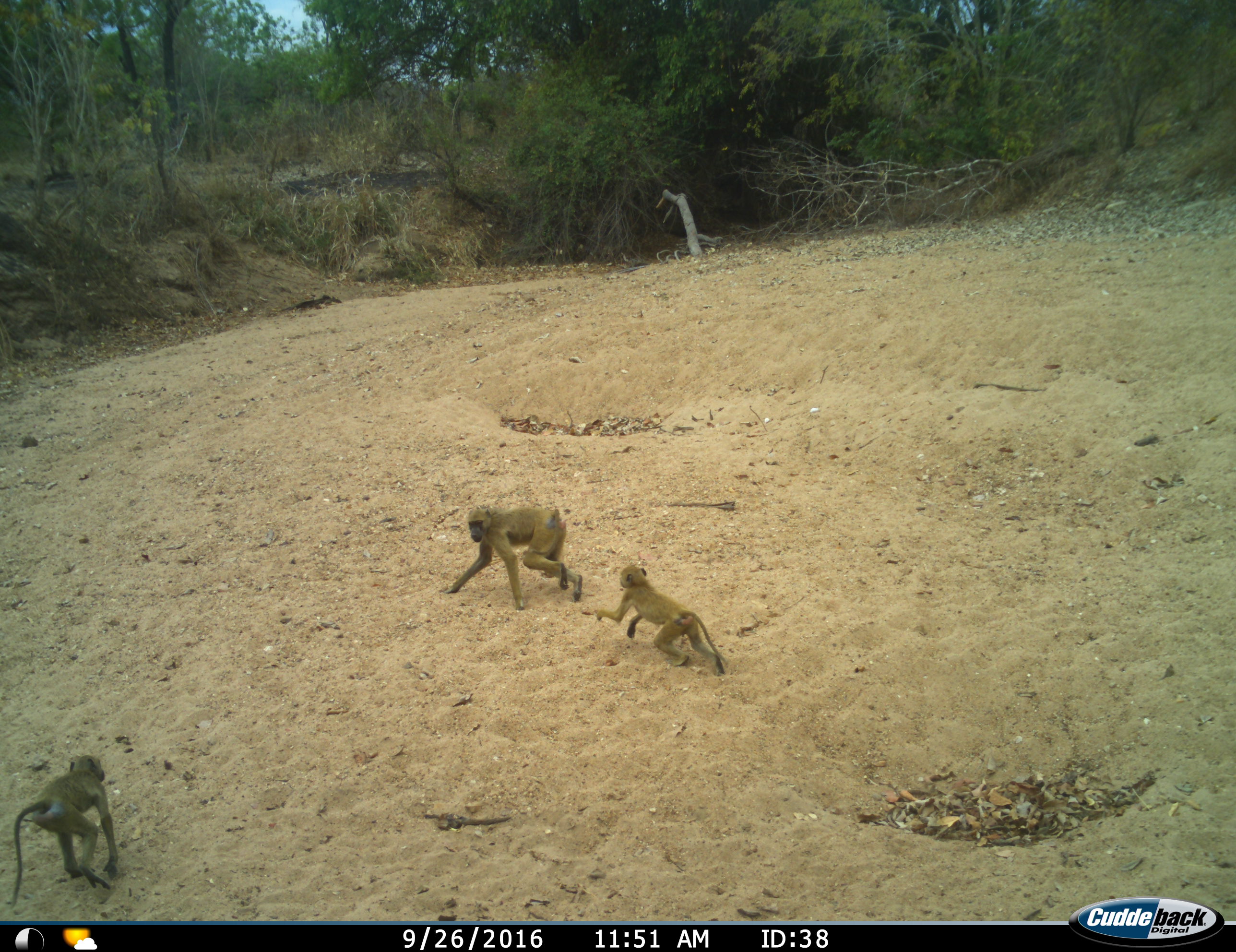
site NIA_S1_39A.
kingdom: Animalia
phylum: Chordata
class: Mammalia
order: Primates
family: Cercopithecidae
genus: Papio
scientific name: Papio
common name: baboon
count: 3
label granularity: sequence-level